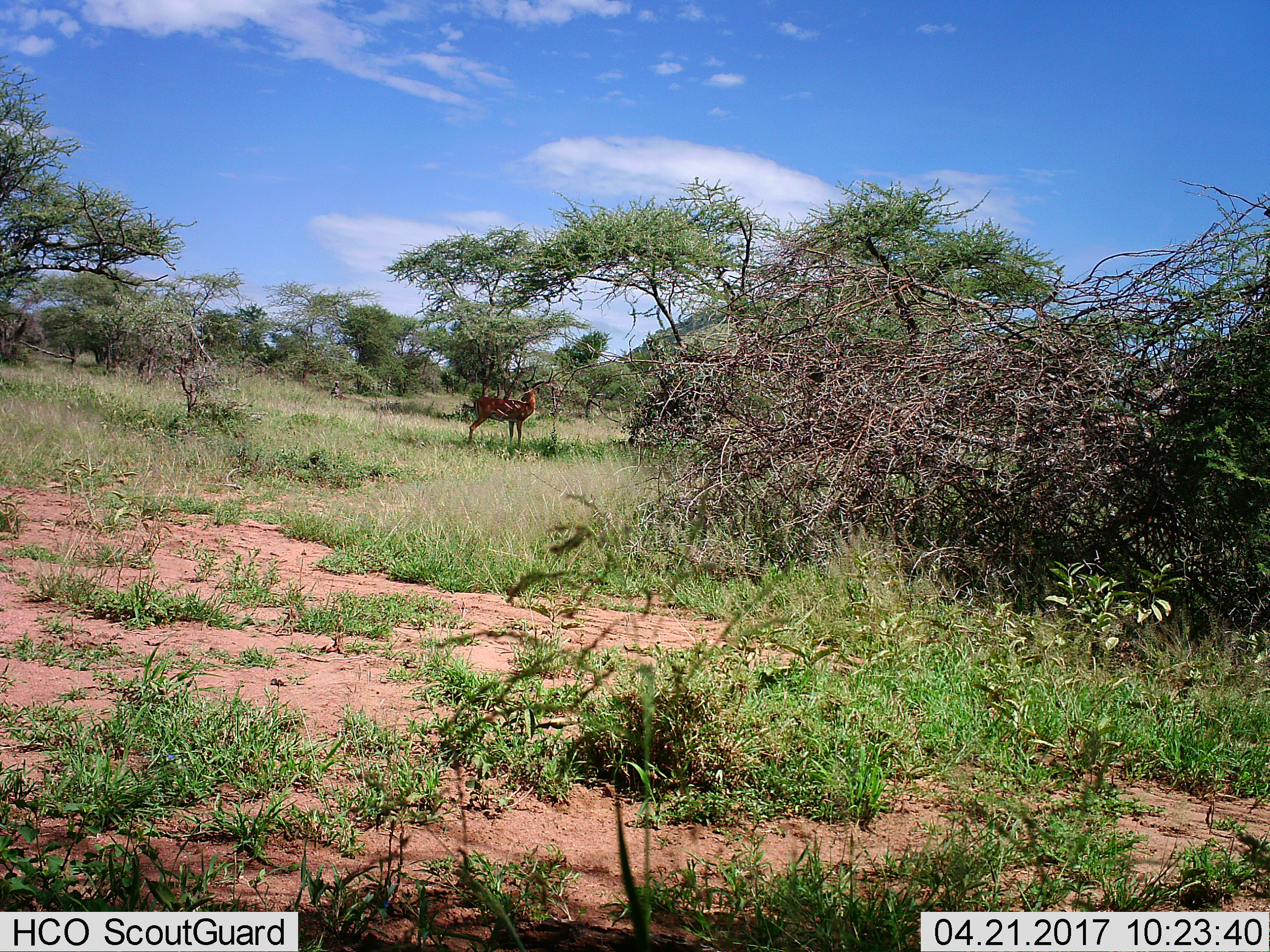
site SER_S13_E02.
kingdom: Animalia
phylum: Chordata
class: Mammalia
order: Artiodactyla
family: Bovidae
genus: Aepyceros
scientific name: Aepyceros melampus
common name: impala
Impala (Aepyceros melampus), count 1. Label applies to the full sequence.